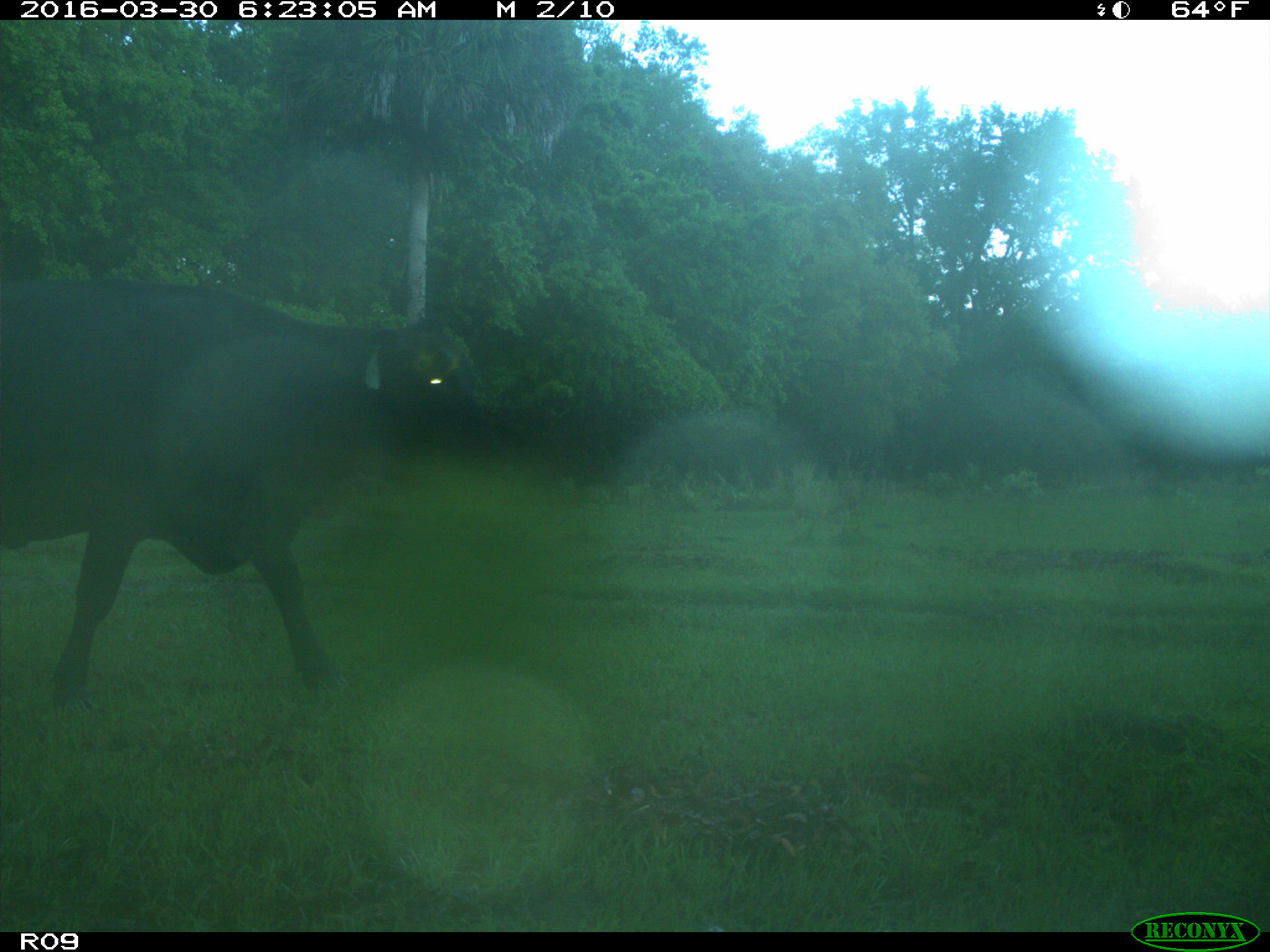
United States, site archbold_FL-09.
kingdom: Animalia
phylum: Chordata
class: Mammalia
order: Artiodactyla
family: Bovidae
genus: Bos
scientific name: Bos taurus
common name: domestic cow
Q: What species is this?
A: Bos taurus (domestic cow).